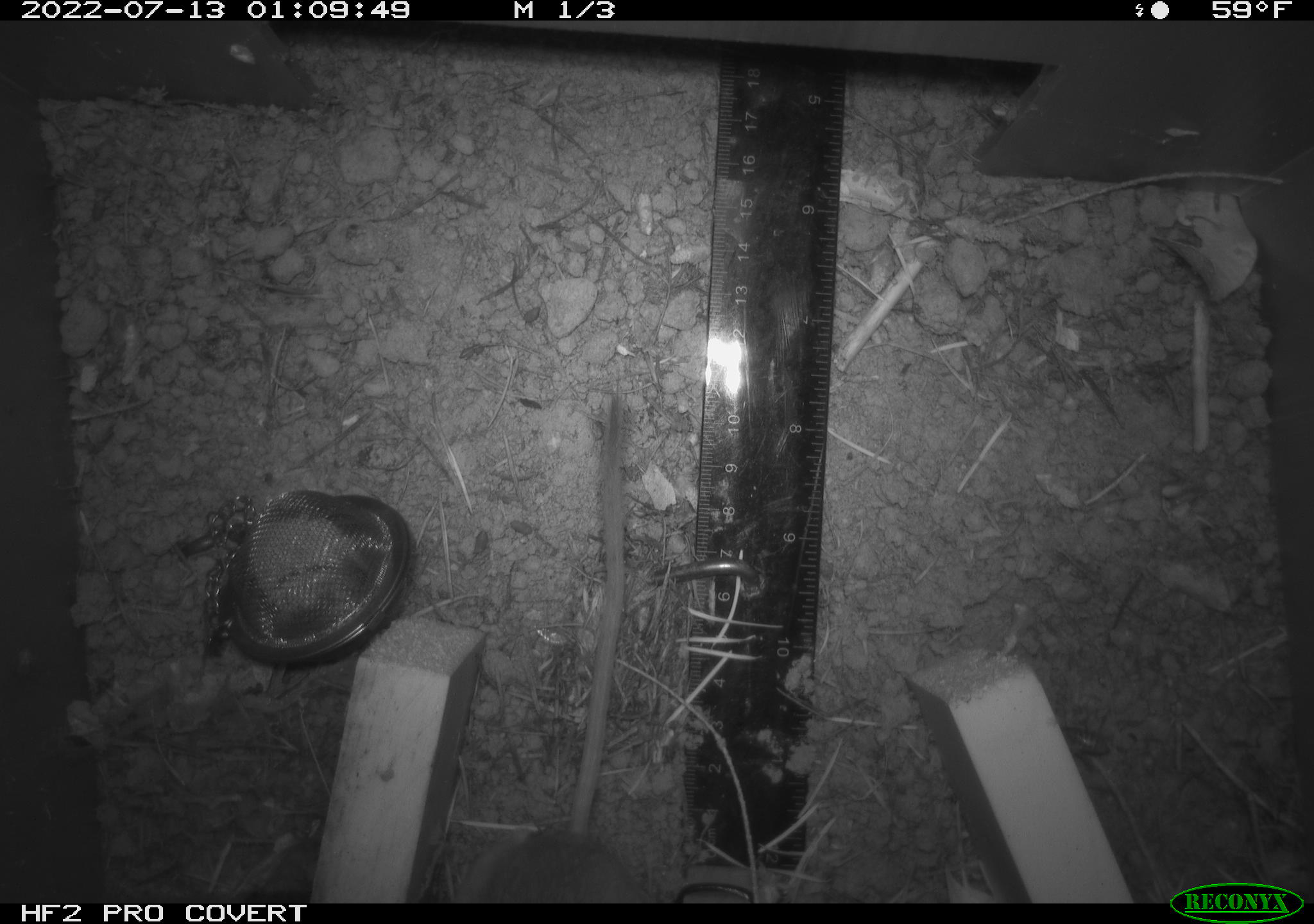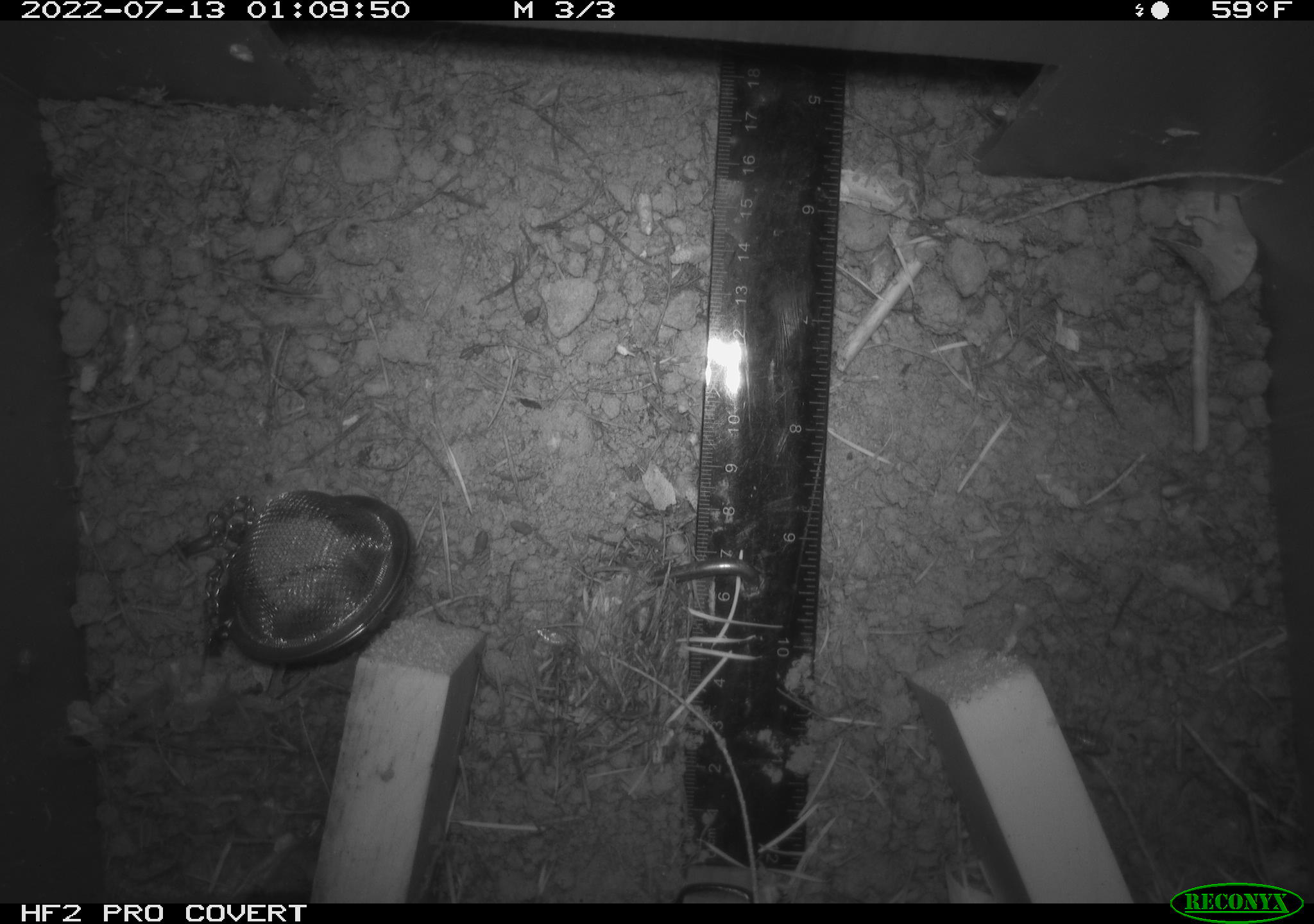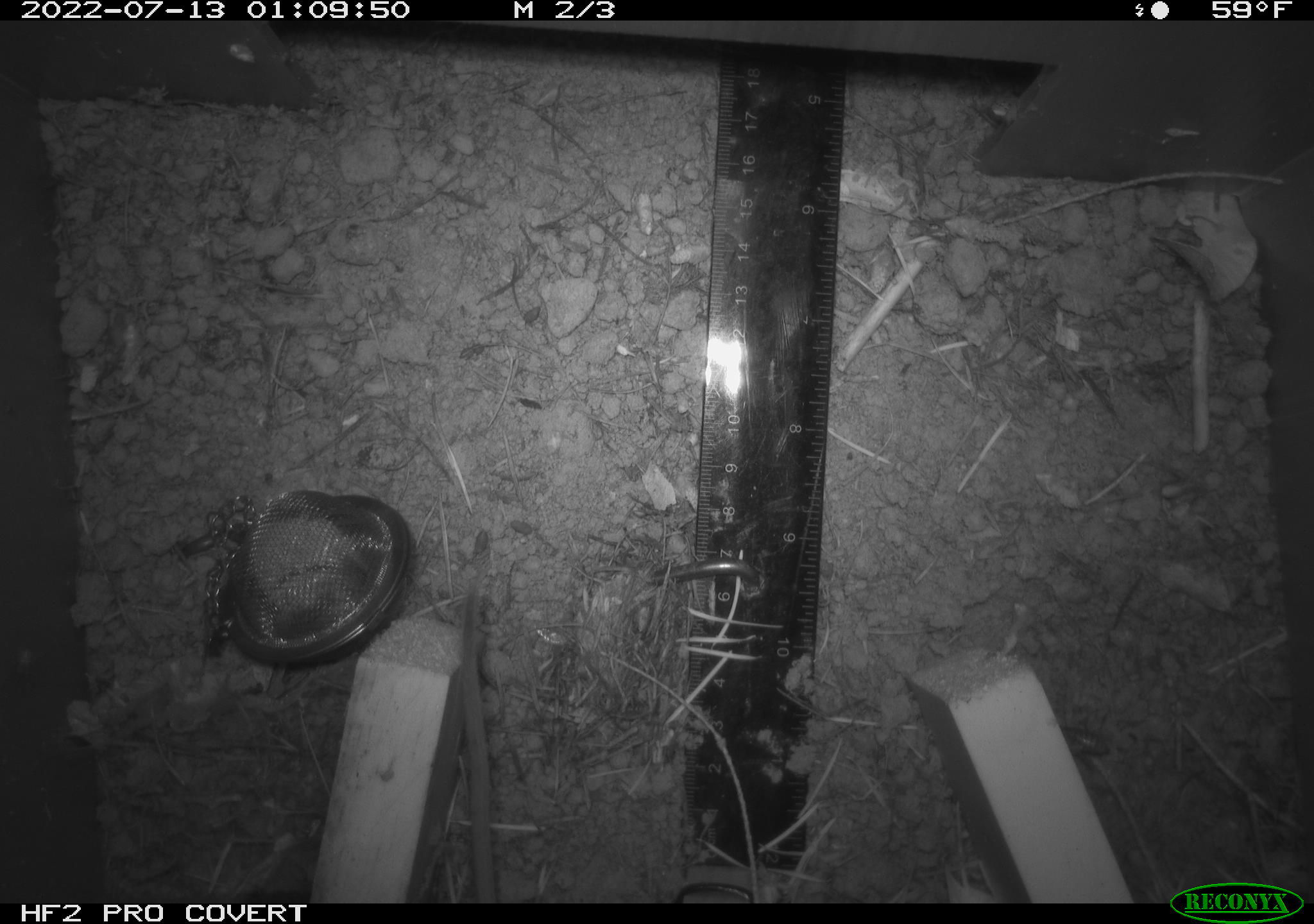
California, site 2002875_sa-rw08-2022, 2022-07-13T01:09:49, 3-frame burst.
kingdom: Animalia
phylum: Chordata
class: Mammalia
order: Rodentia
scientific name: Rodentia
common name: mouse species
Mouse species (Rodentia).